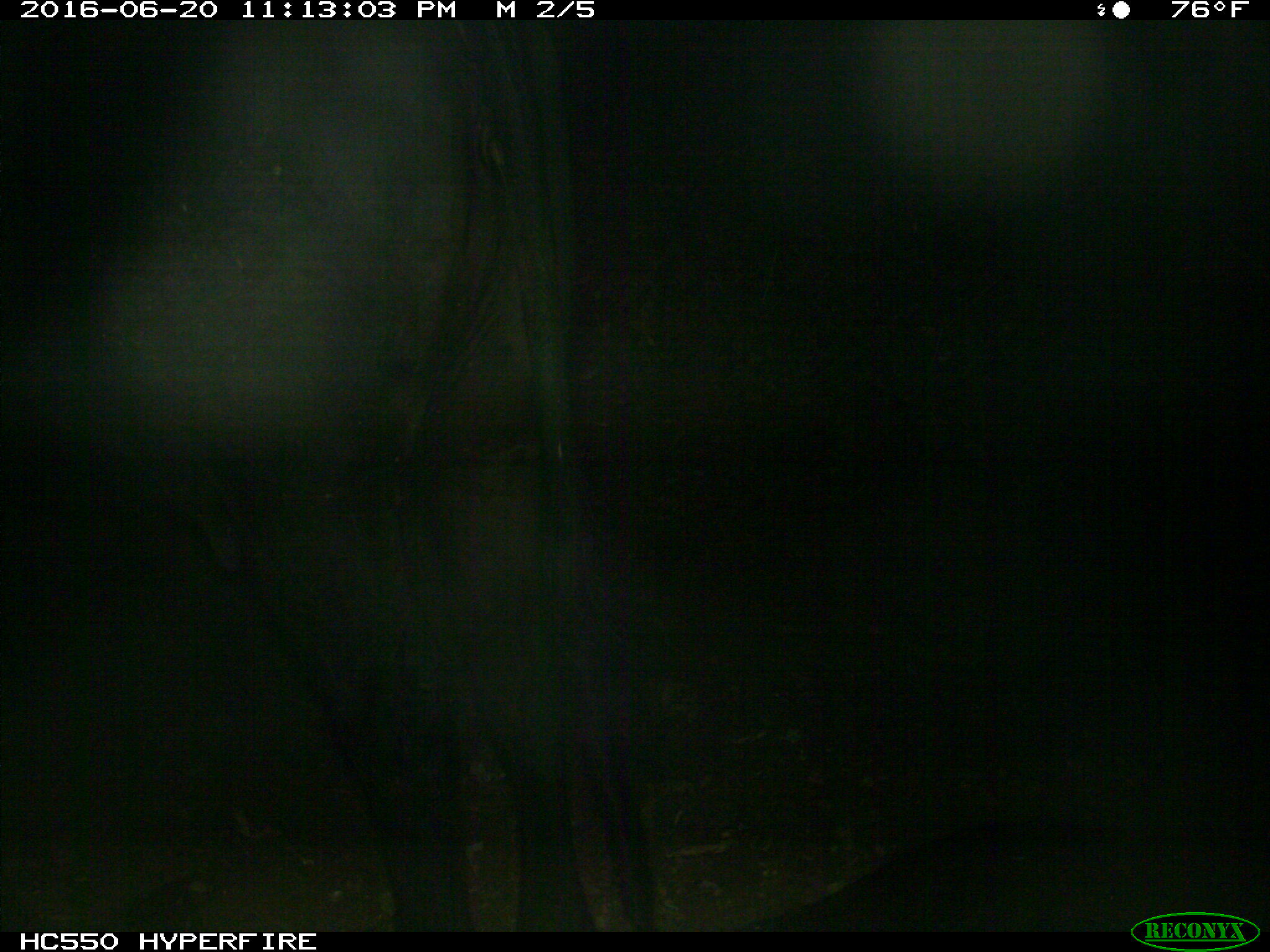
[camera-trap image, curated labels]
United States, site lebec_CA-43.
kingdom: Animalia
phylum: Chordata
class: Mammalia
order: Artiodactyla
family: Bovidae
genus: Bos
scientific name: Bos taurus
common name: domestic cow